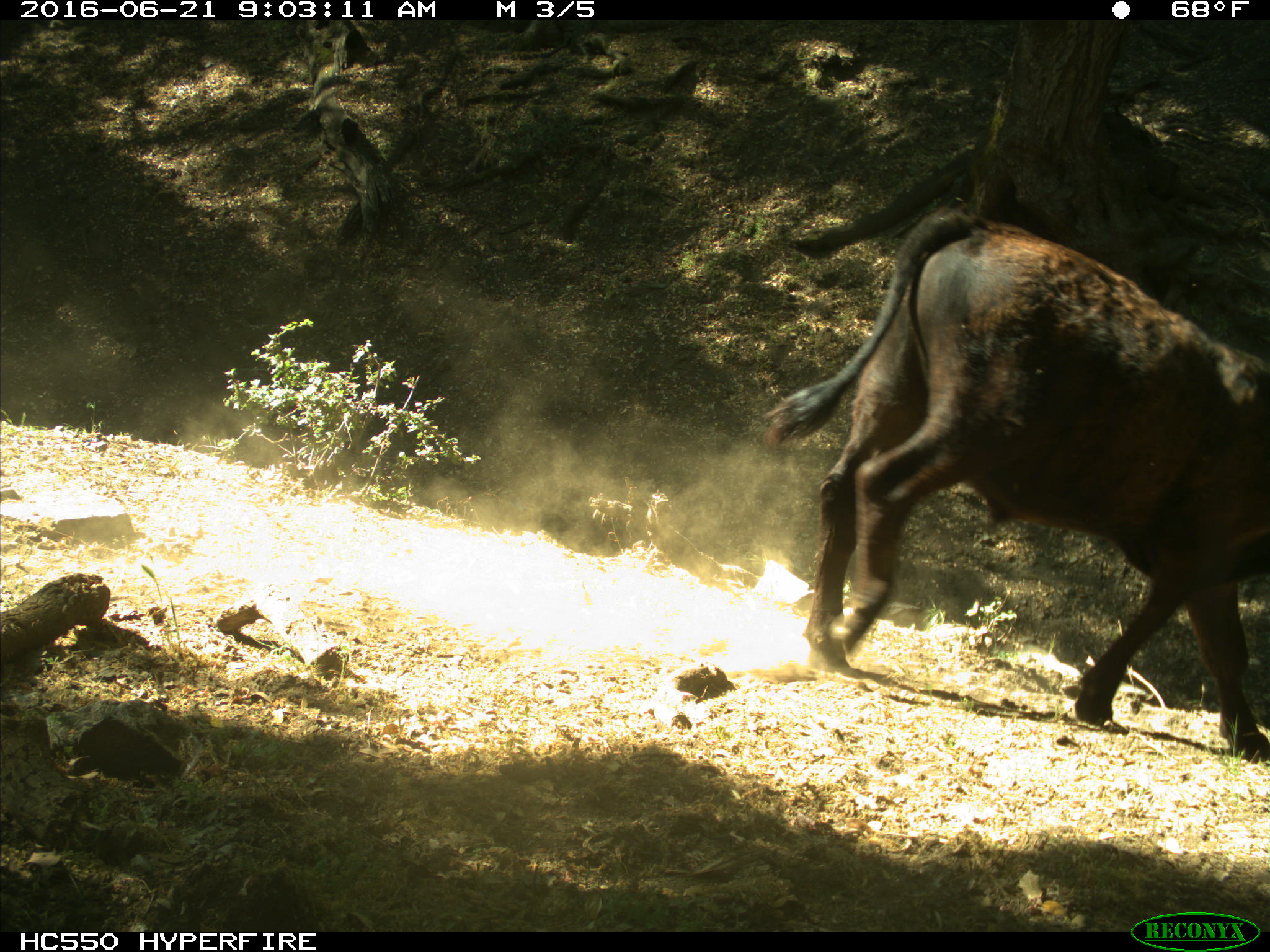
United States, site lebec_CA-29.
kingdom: Animalia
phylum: Chordata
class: Mammalia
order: Artiodactyla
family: Bovidae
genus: Bos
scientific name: Bos taurus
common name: domestic cow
Bos taurus (domestic cow).